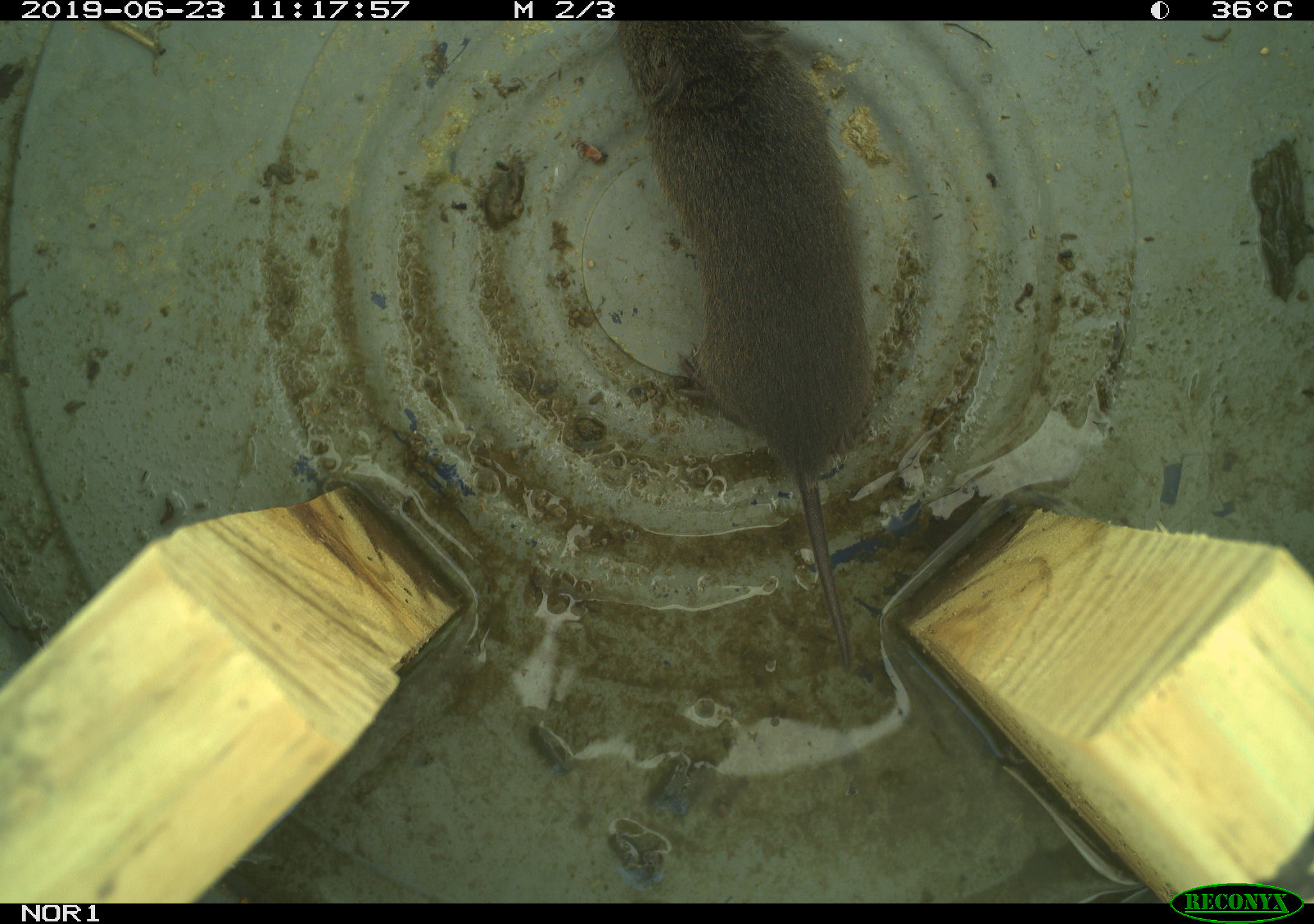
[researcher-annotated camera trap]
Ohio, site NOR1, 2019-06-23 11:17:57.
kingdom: Animalia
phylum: Chordata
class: Mammalia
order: Rodentia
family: Cricetidae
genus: Microtus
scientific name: Microtus pennsylvanicus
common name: meadow vole